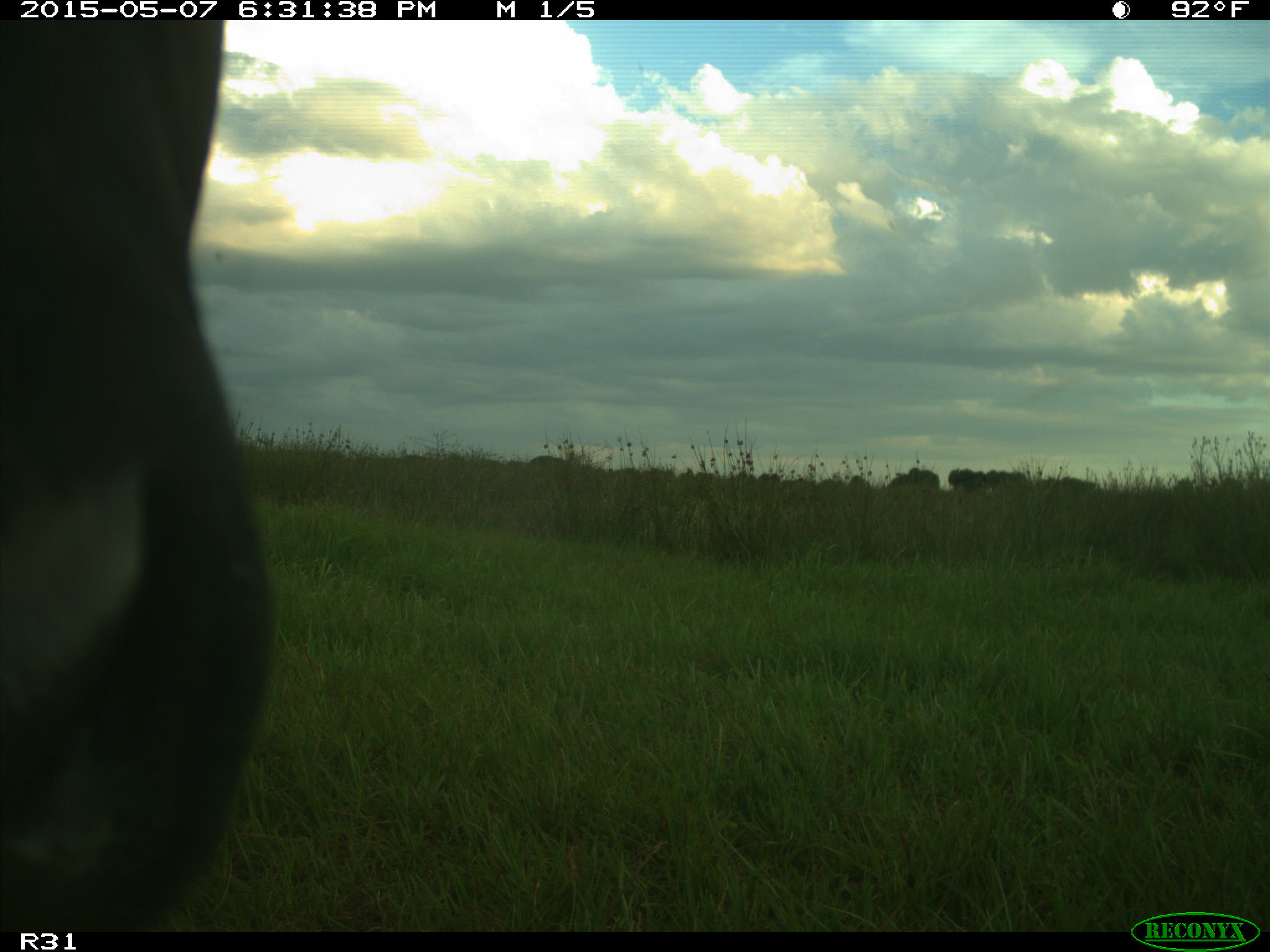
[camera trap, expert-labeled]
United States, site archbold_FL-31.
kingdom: Animalia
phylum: Chordata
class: Mammalia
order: Artiodactyla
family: Bovidae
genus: Bos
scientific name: Bos taurus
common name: domestic cow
Bos taurus (domestic cow).